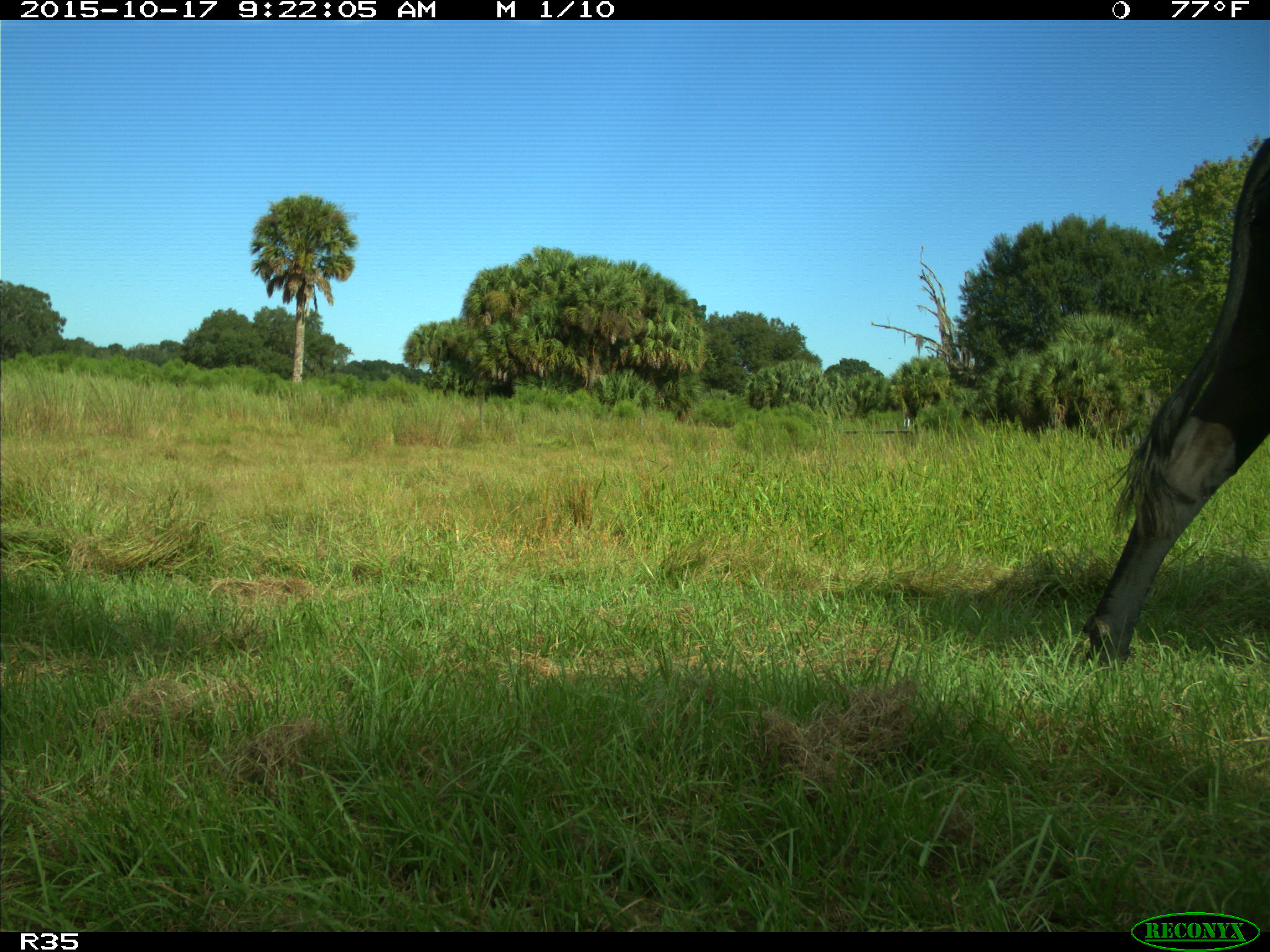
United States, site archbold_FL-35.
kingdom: Animalia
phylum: Chordata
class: Mammalia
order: Artiodactyla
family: Bovidae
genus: Bos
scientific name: Bos taurus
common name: domestic cow